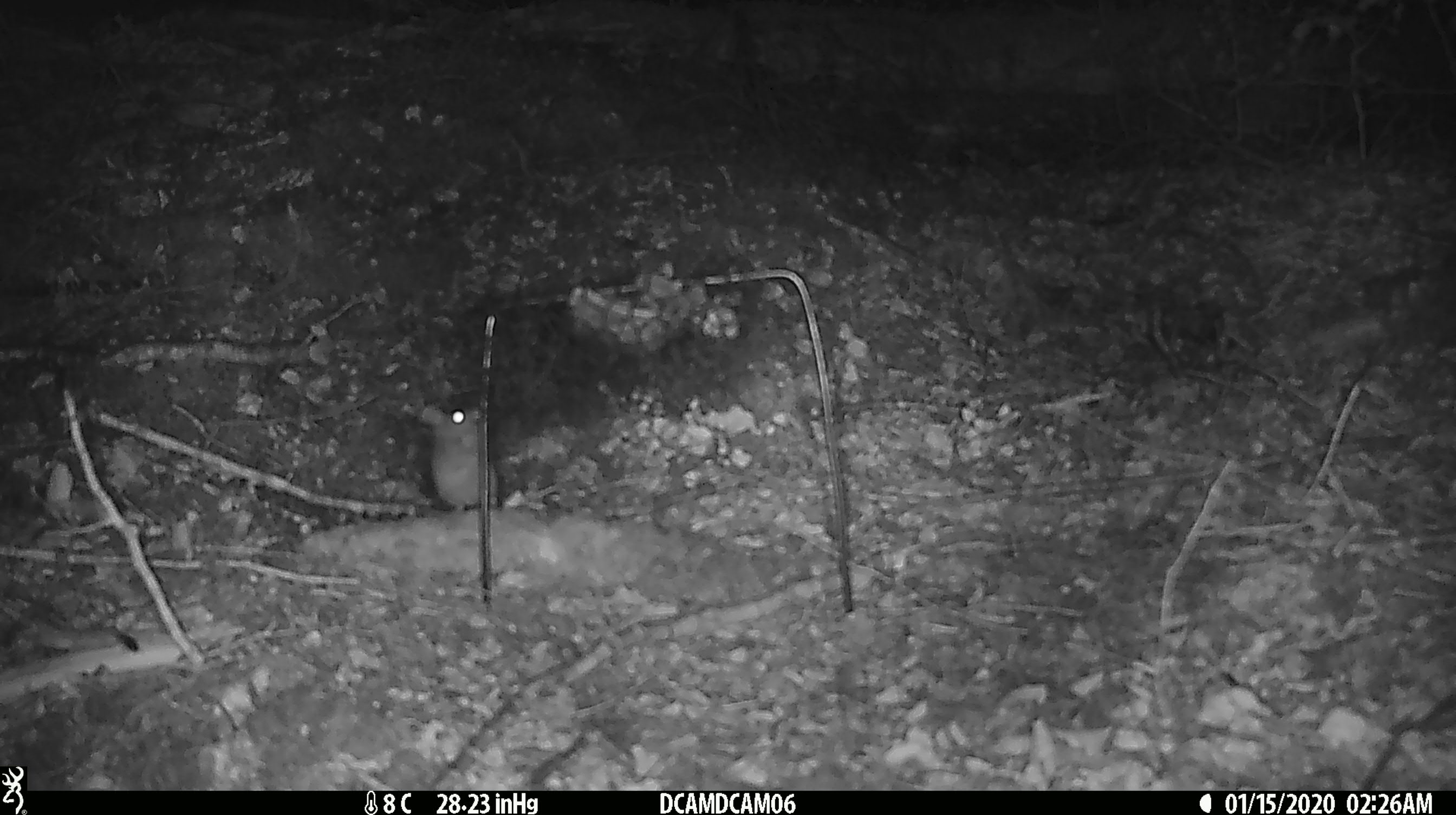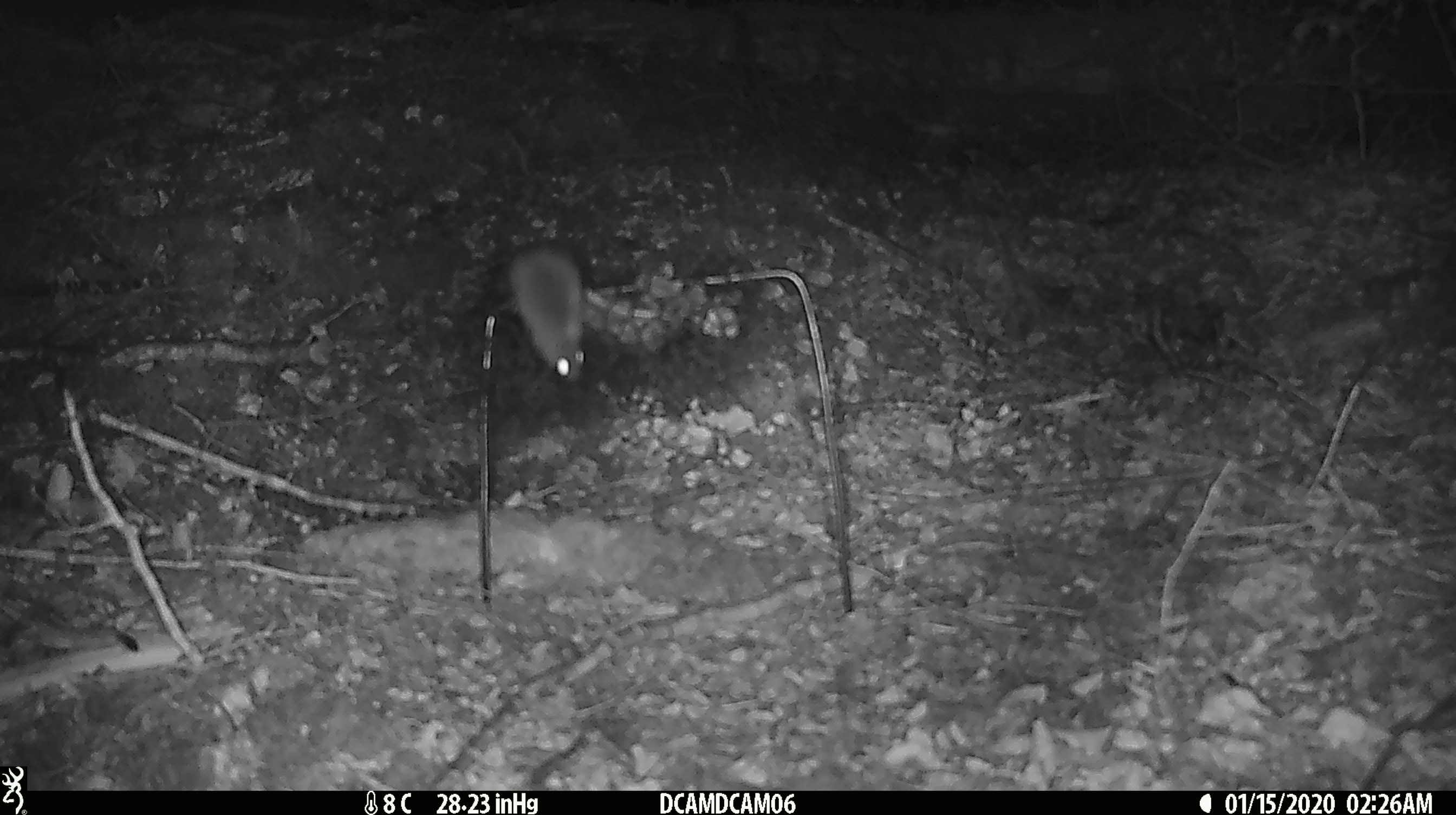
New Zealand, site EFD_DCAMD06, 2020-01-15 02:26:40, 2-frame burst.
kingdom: Animalia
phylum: Chordata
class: Mammalia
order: Rodentia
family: Muridae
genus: Mus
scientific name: Mus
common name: mouse